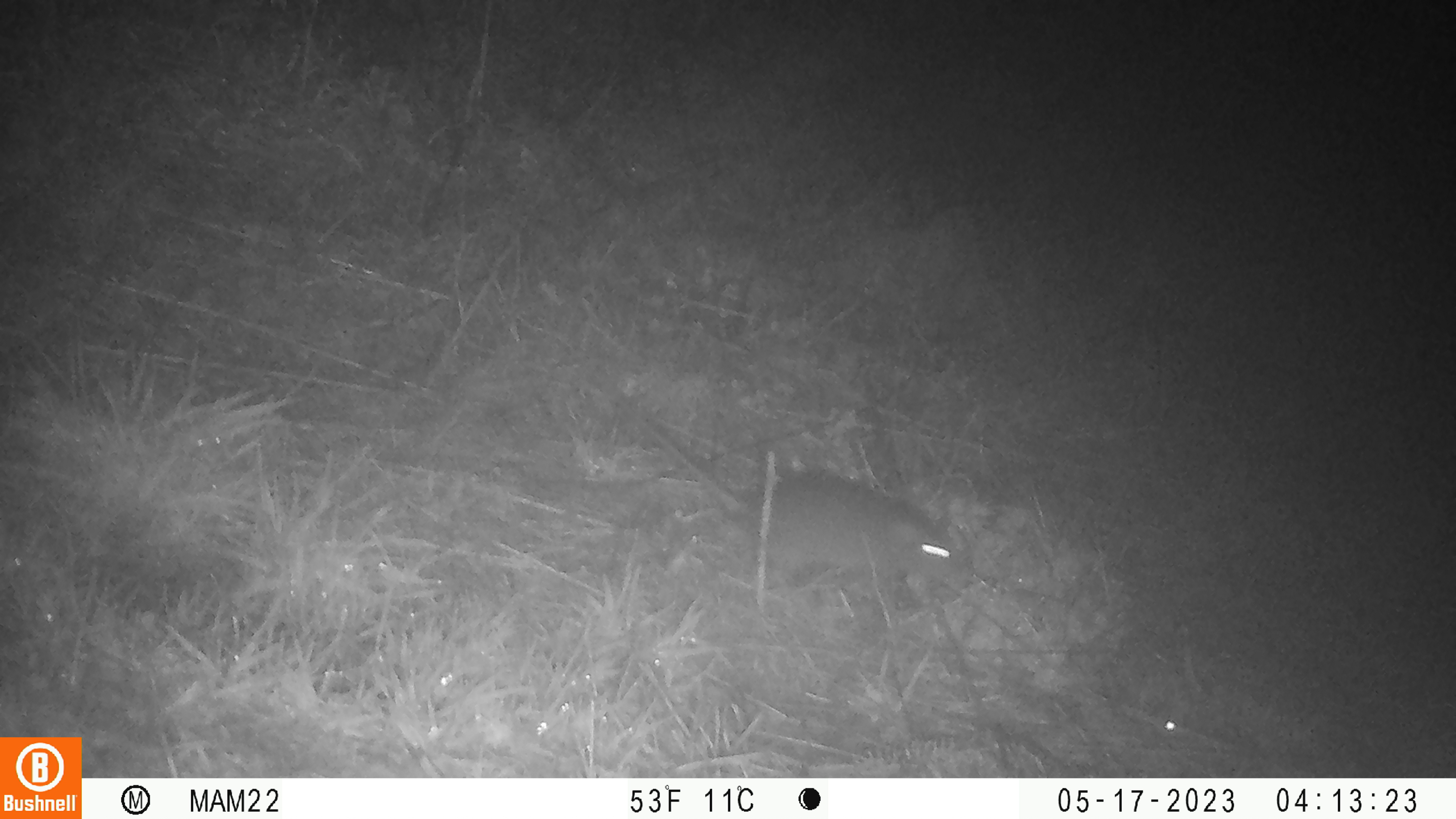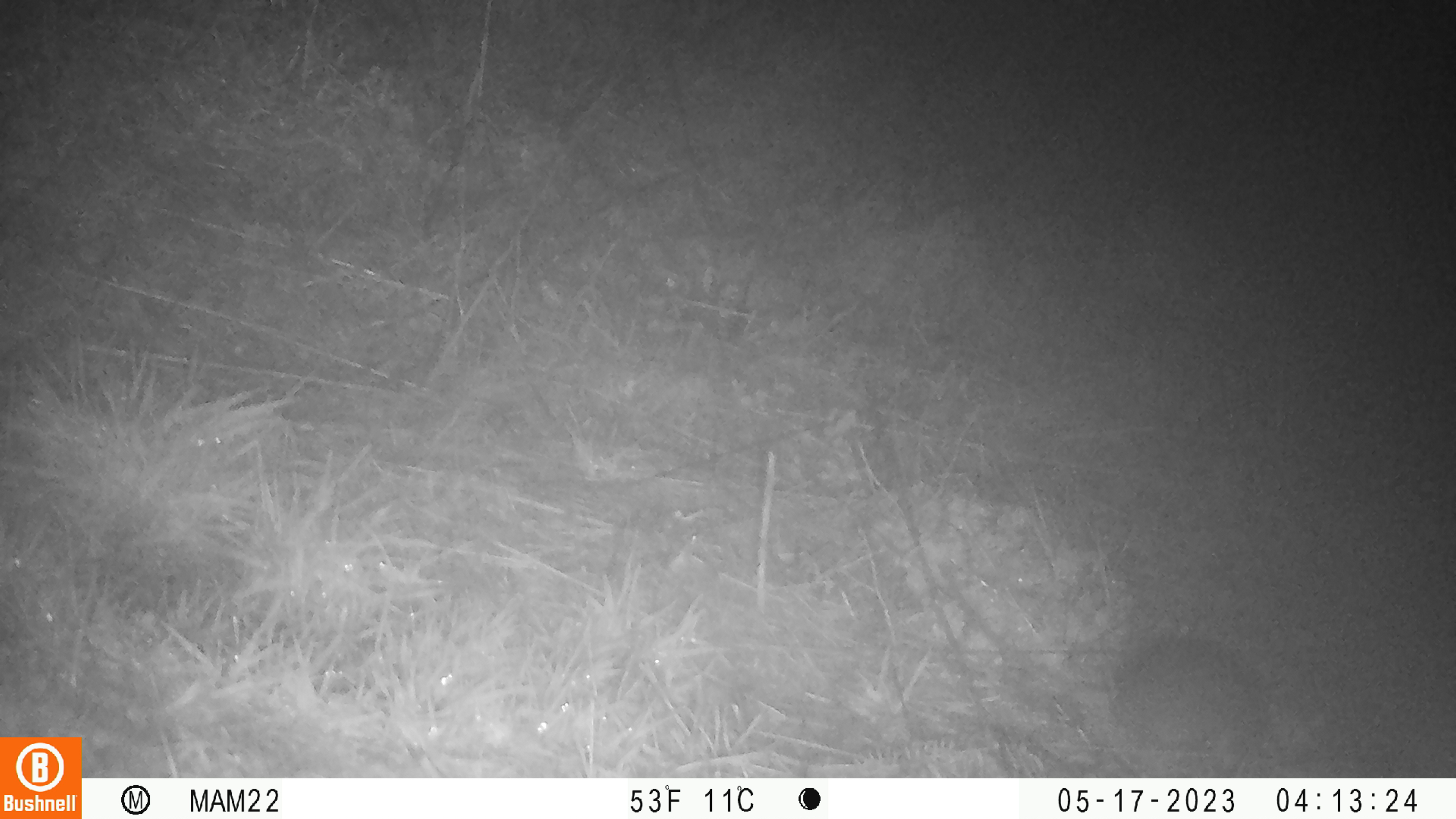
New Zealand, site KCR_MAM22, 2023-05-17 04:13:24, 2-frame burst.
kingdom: Animalia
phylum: Chordata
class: Mammalia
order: Rodentia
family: Muridae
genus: Rattus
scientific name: Rattus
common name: rat